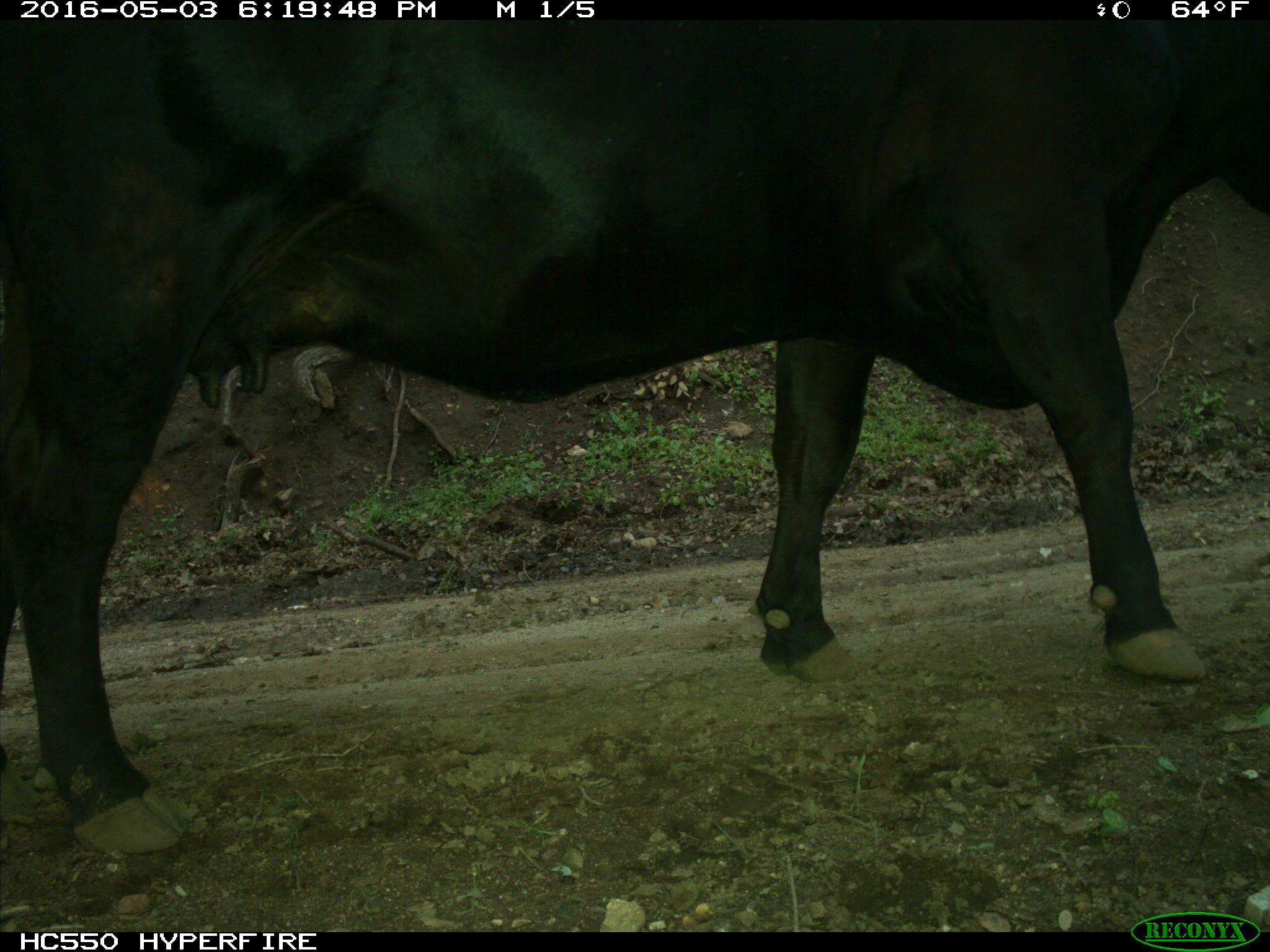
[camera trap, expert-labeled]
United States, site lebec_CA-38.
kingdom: Animalia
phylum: Chordata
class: Mammalia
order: Artiodactyla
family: Bovidae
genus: Bos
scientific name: Bos taurus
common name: domestic cow